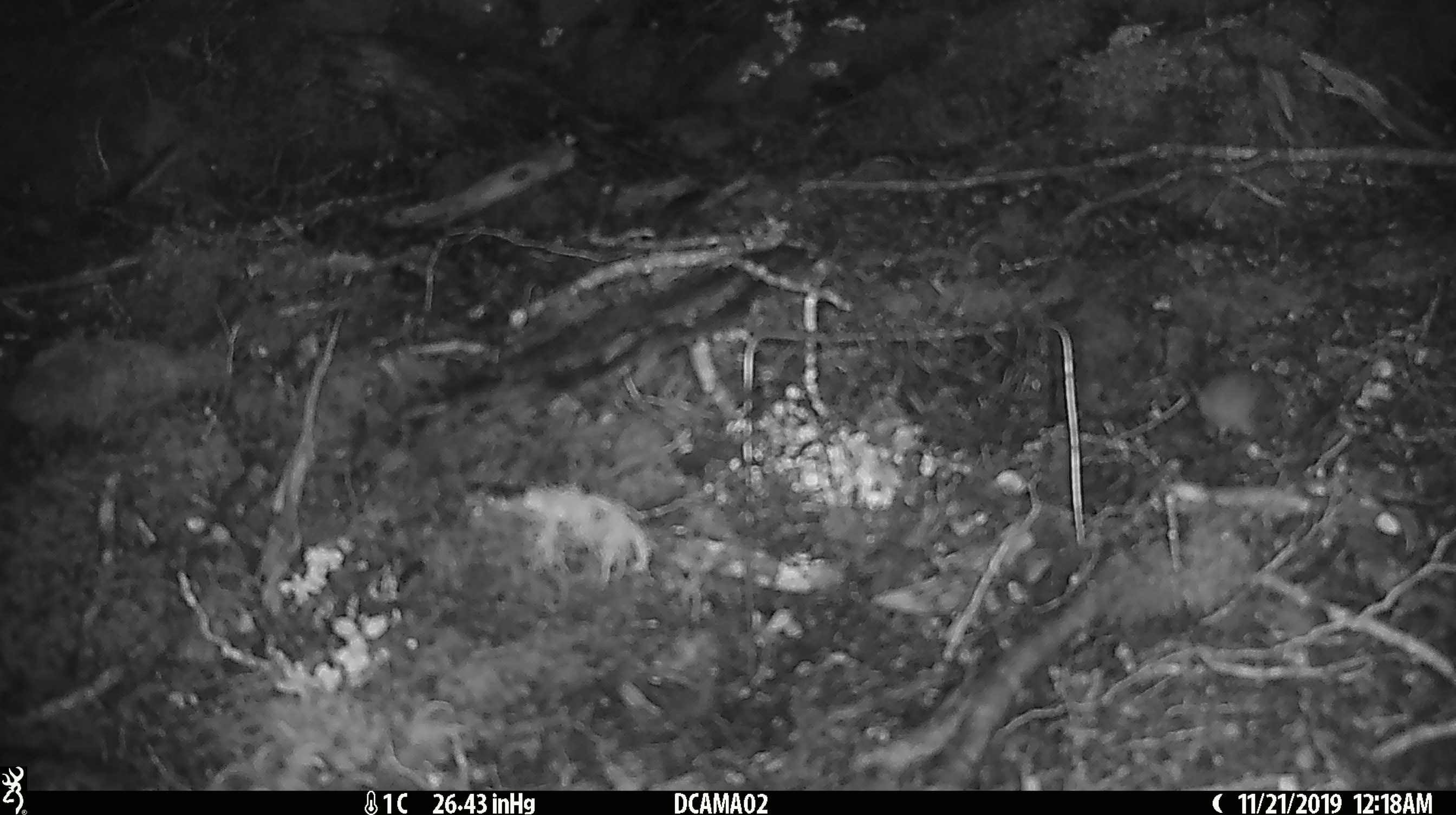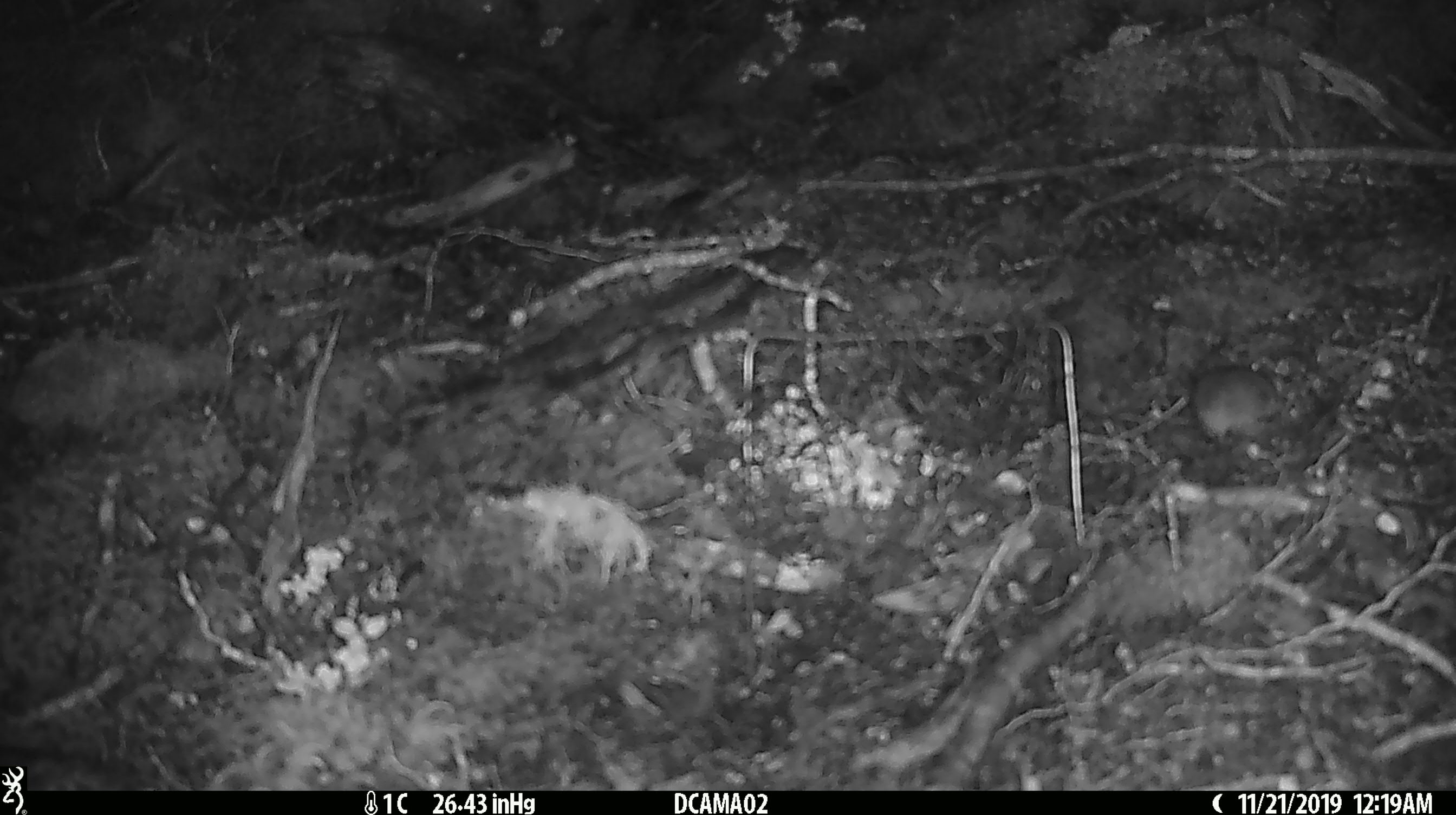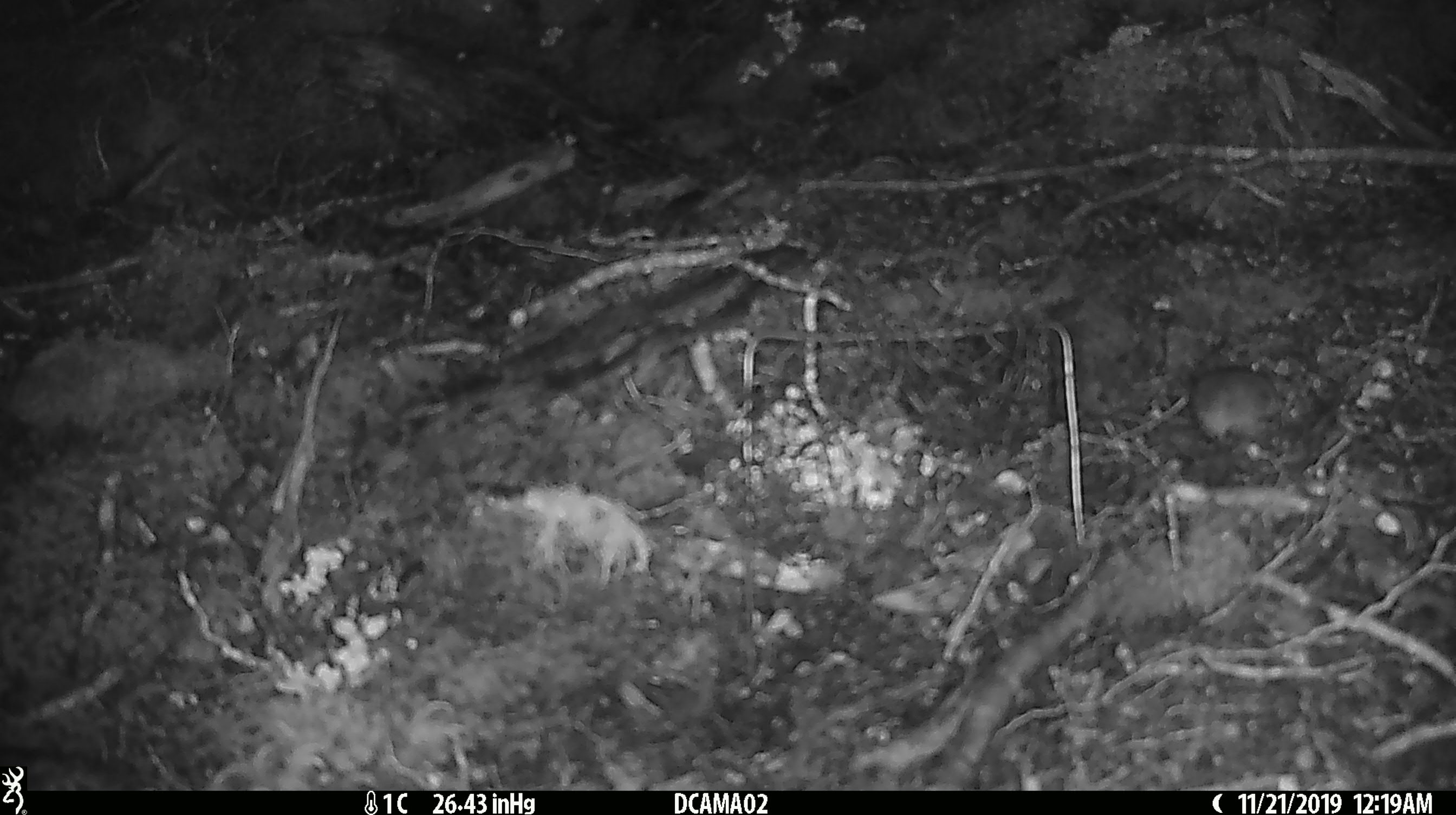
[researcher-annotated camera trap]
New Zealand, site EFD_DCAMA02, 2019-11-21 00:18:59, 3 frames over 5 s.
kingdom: Animalia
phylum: Chordata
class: Mammalia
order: Rodentia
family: Muridae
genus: Mus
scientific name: Mus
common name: mouse